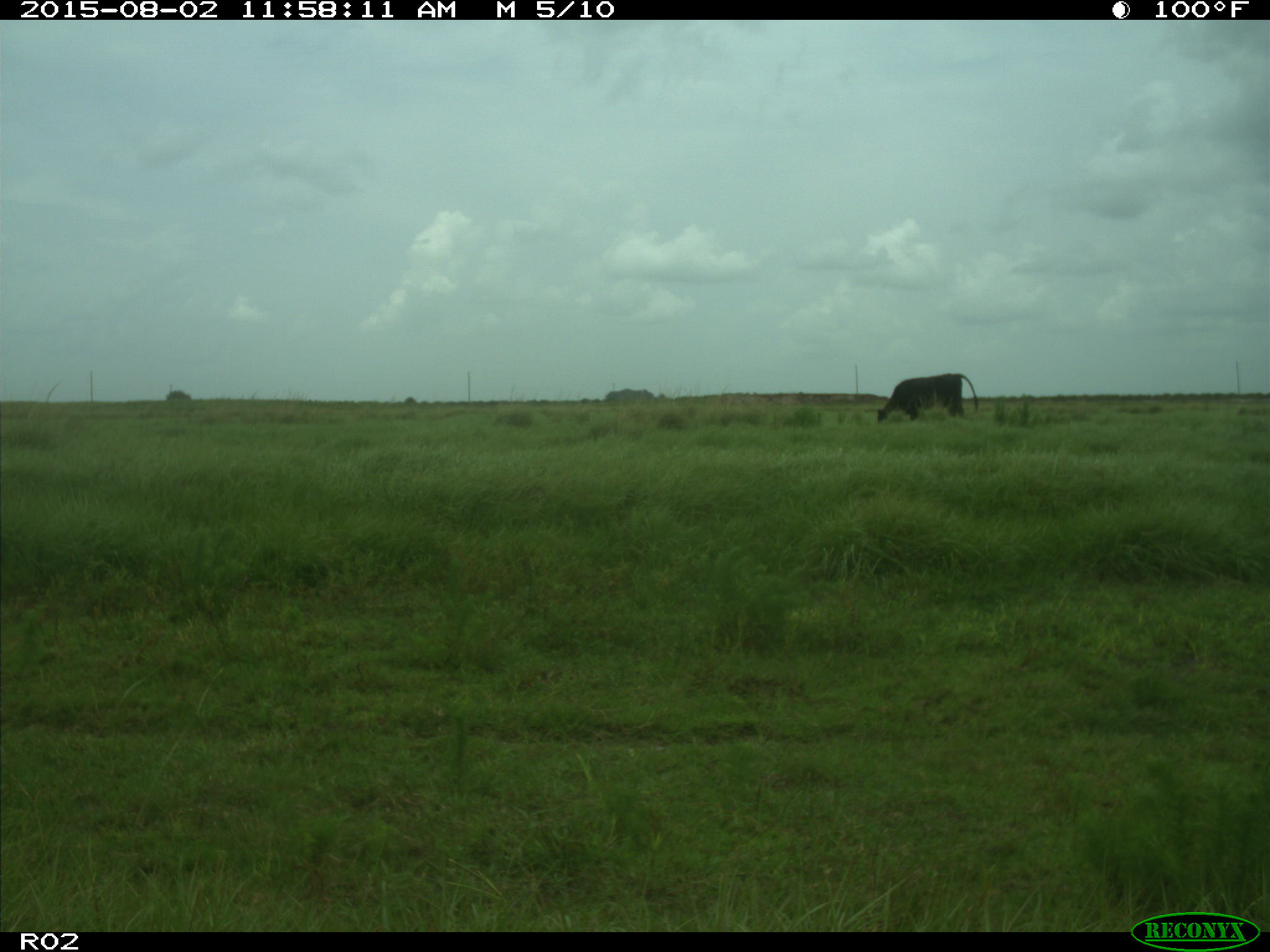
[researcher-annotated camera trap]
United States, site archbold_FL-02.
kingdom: Animalia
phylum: Chordata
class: Mammalia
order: Artiodactyla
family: Bovidae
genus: Bos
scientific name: Bos taurus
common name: domestic cow